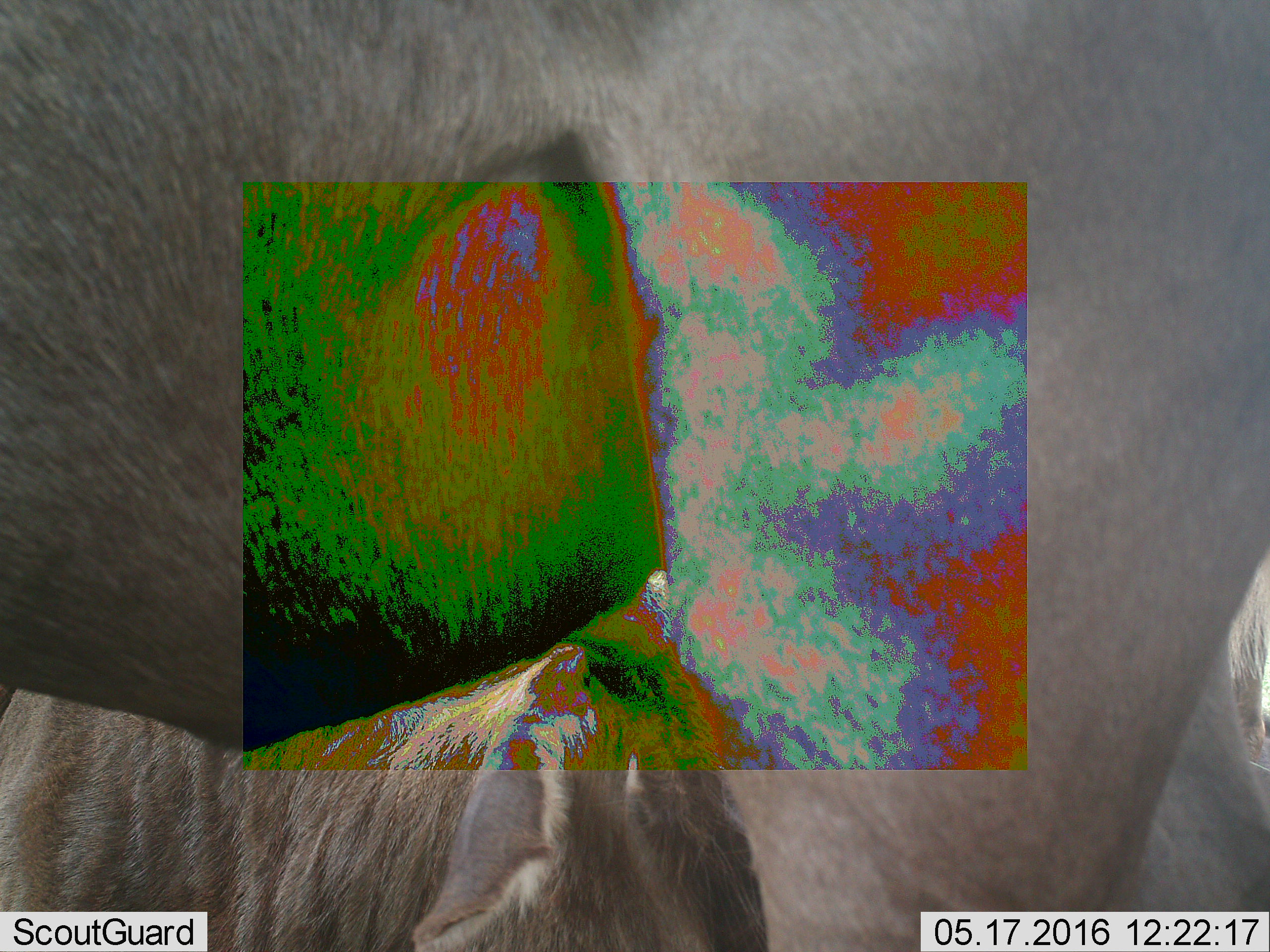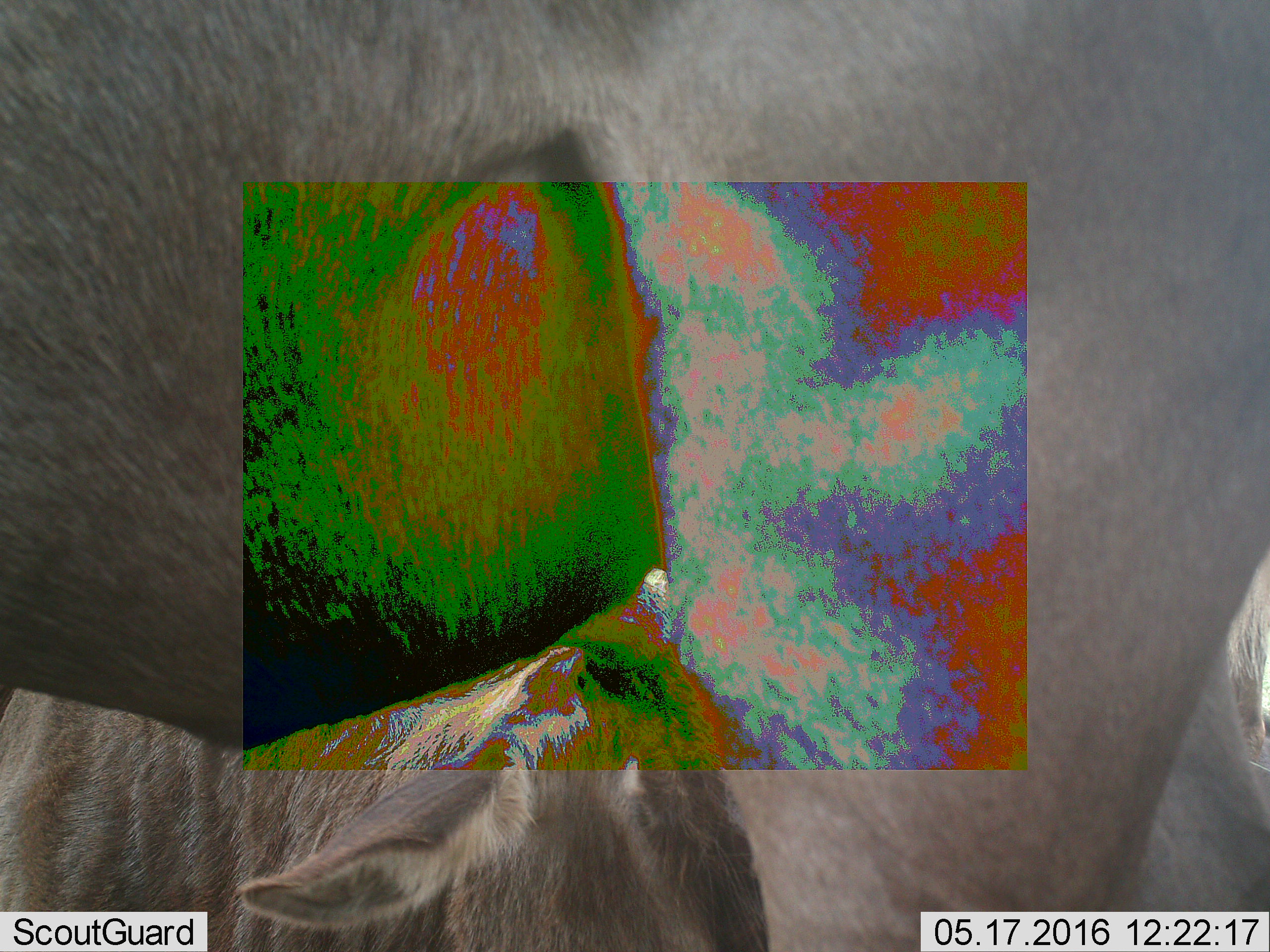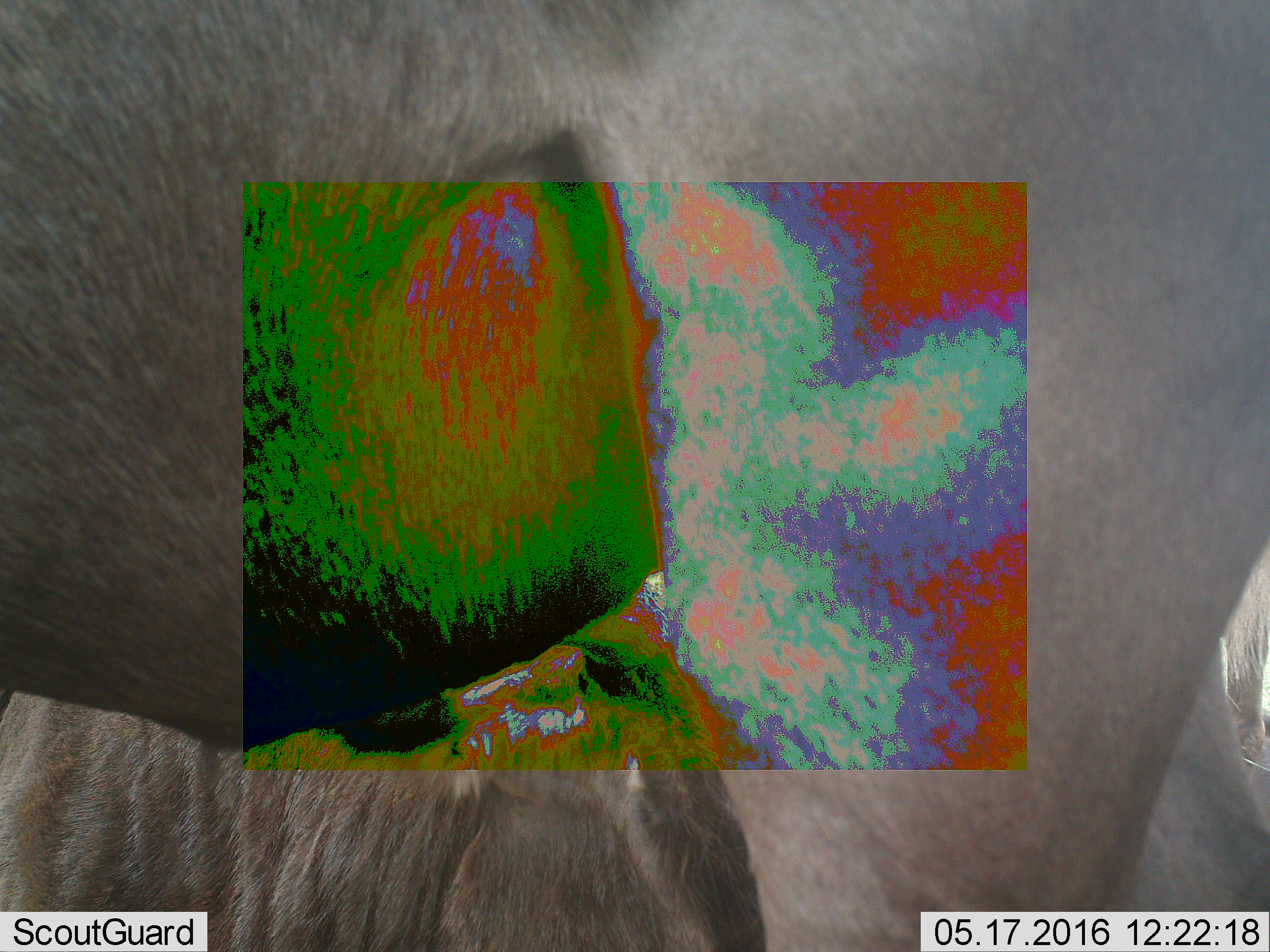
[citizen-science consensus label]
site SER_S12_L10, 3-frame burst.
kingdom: Animalia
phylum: Chordata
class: Mammalia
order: Artiodactyla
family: Bovidae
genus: Connochaetes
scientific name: Connochaetes taurinus taurinus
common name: blue wildebeest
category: wildebeestblue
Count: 3.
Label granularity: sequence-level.